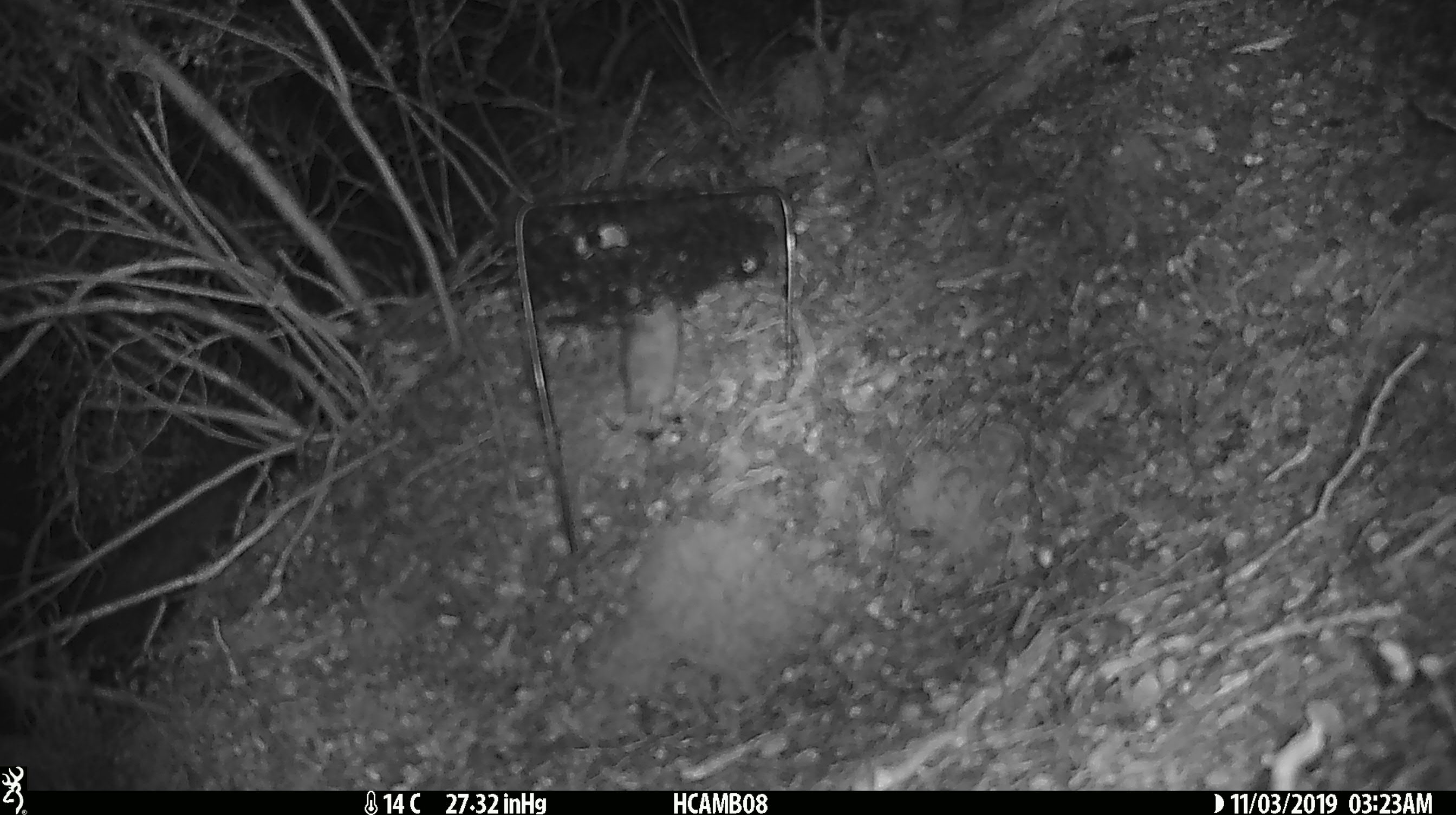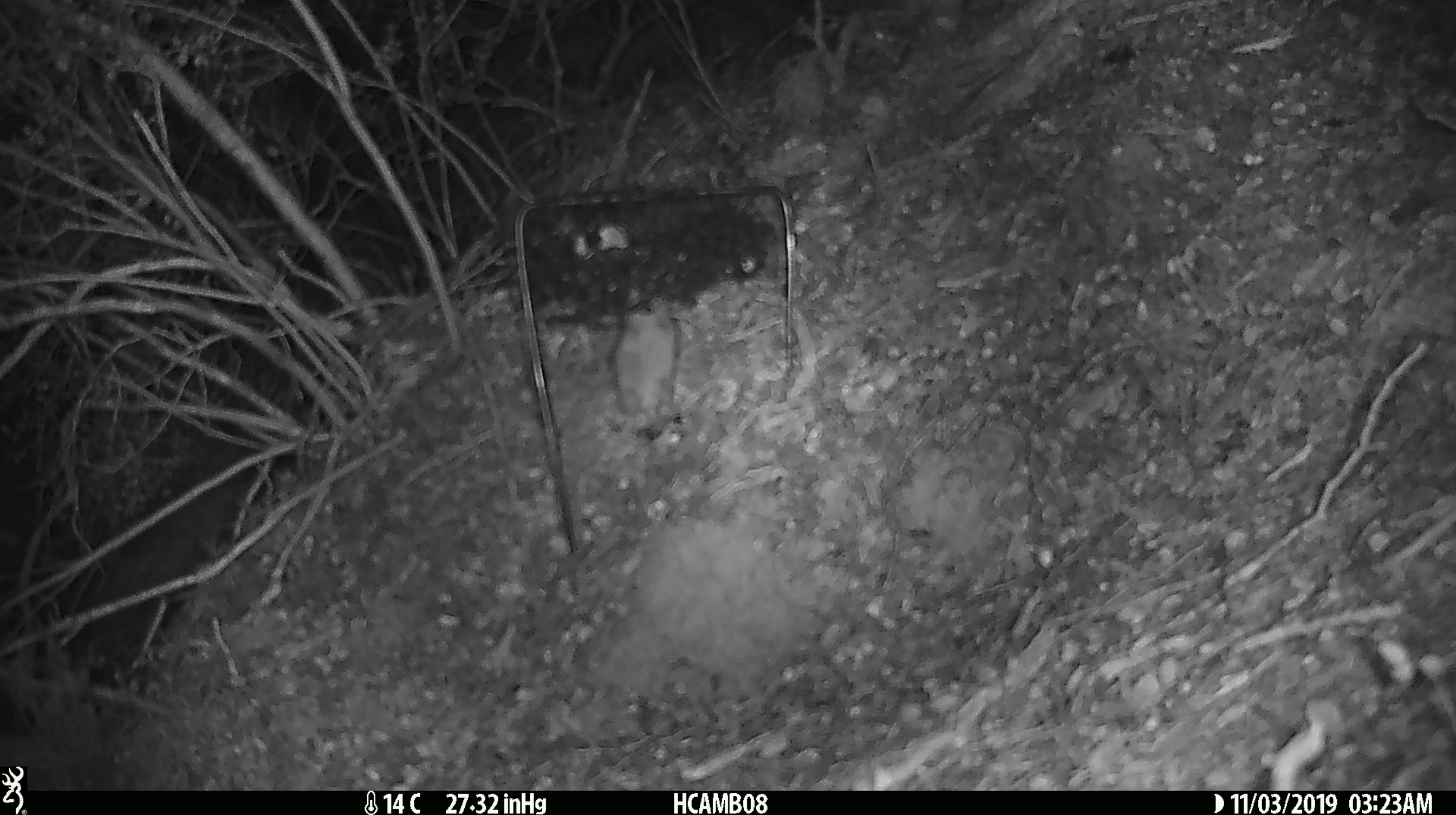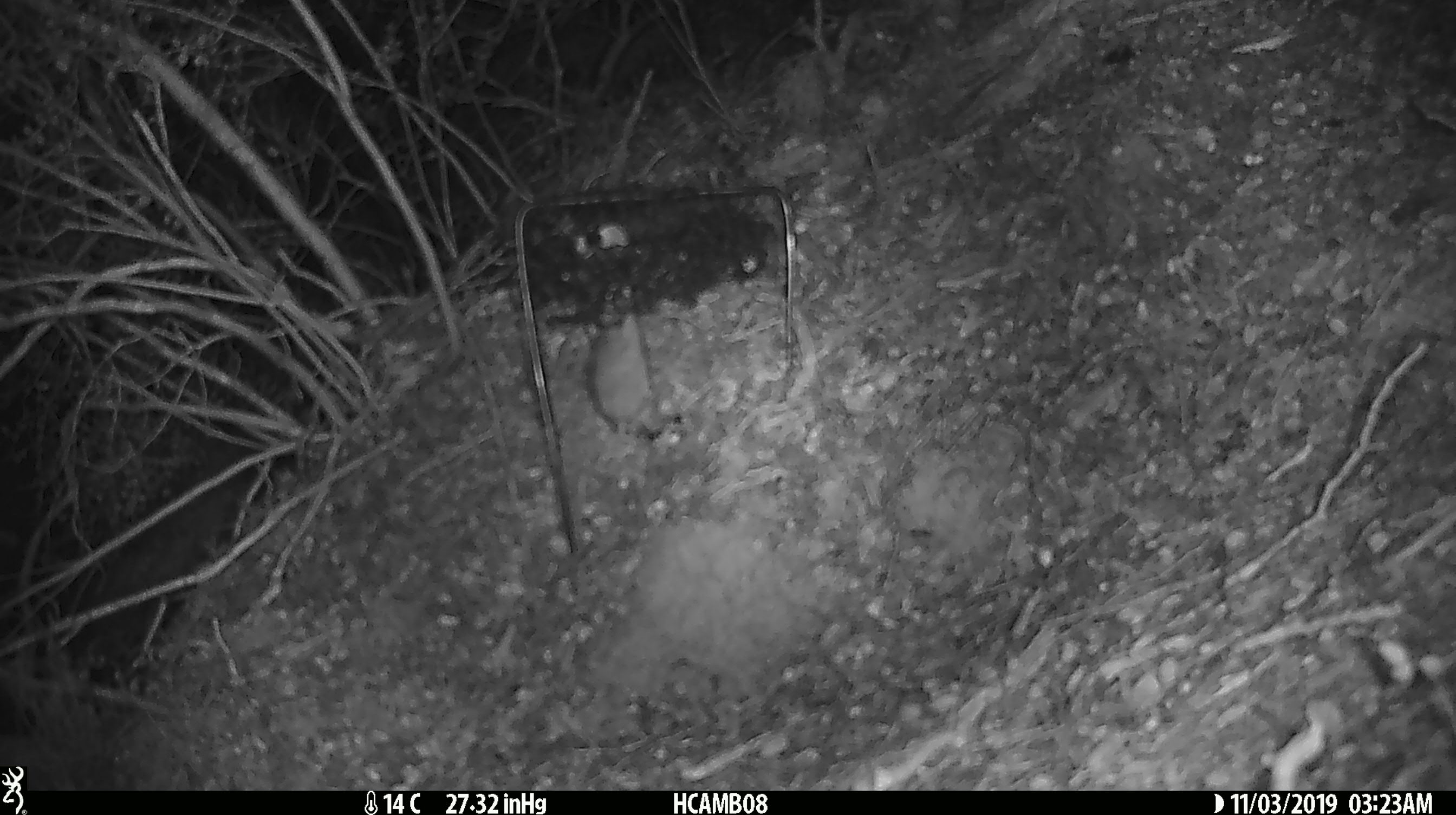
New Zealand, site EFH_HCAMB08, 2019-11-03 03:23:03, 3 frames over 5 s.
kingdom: Animalia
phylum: Chordata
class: Mammalia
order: Rodentia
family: Muridae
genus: Mus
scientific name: Mus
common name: mouse